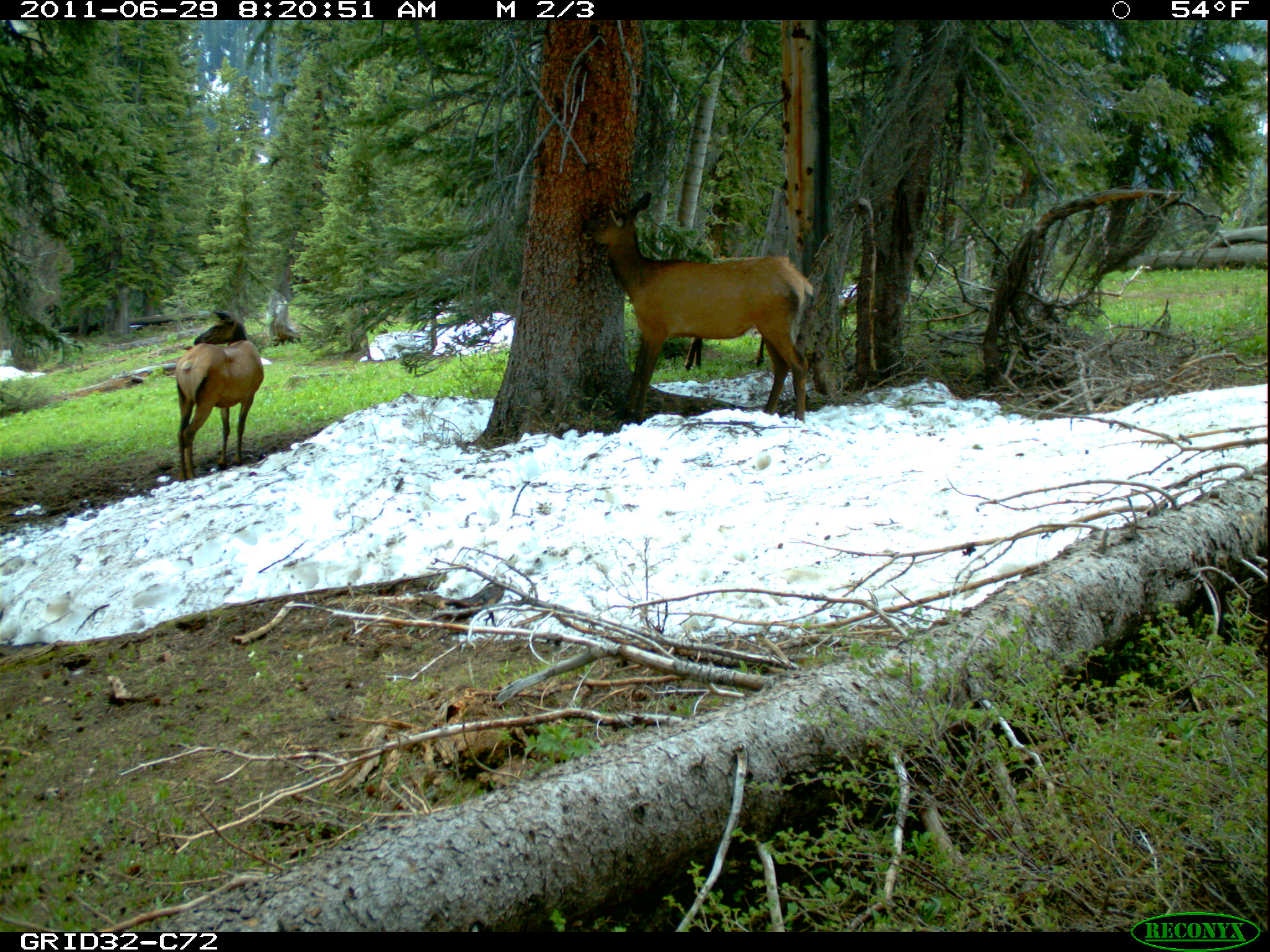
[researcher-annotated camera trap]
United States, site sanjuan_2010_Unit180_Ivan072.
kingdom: Animalia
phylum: Chordata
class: Mammalia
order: Artiodactyla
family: Cervidae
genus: Cervus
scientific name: Cervus elaphus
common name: red deer